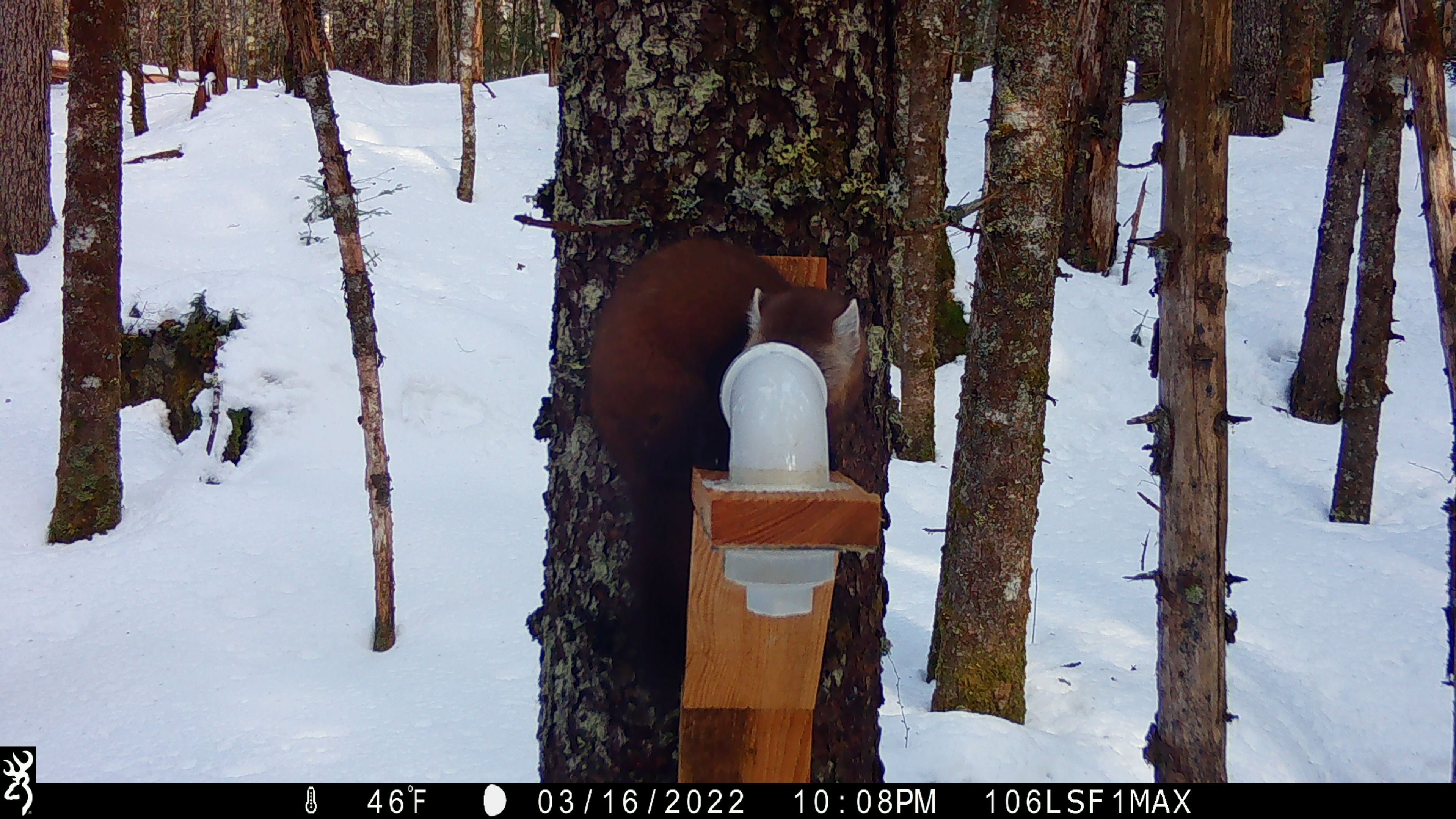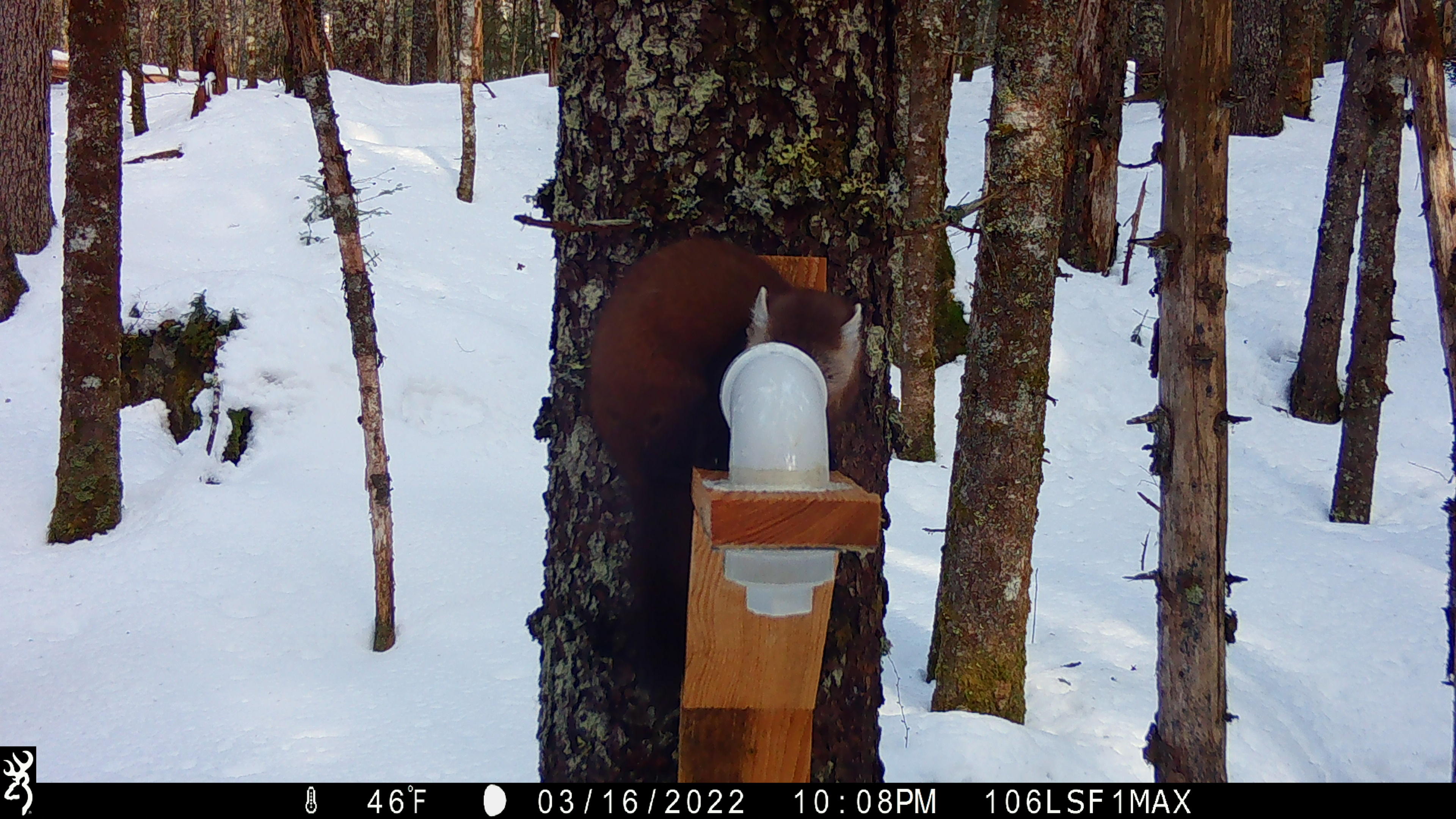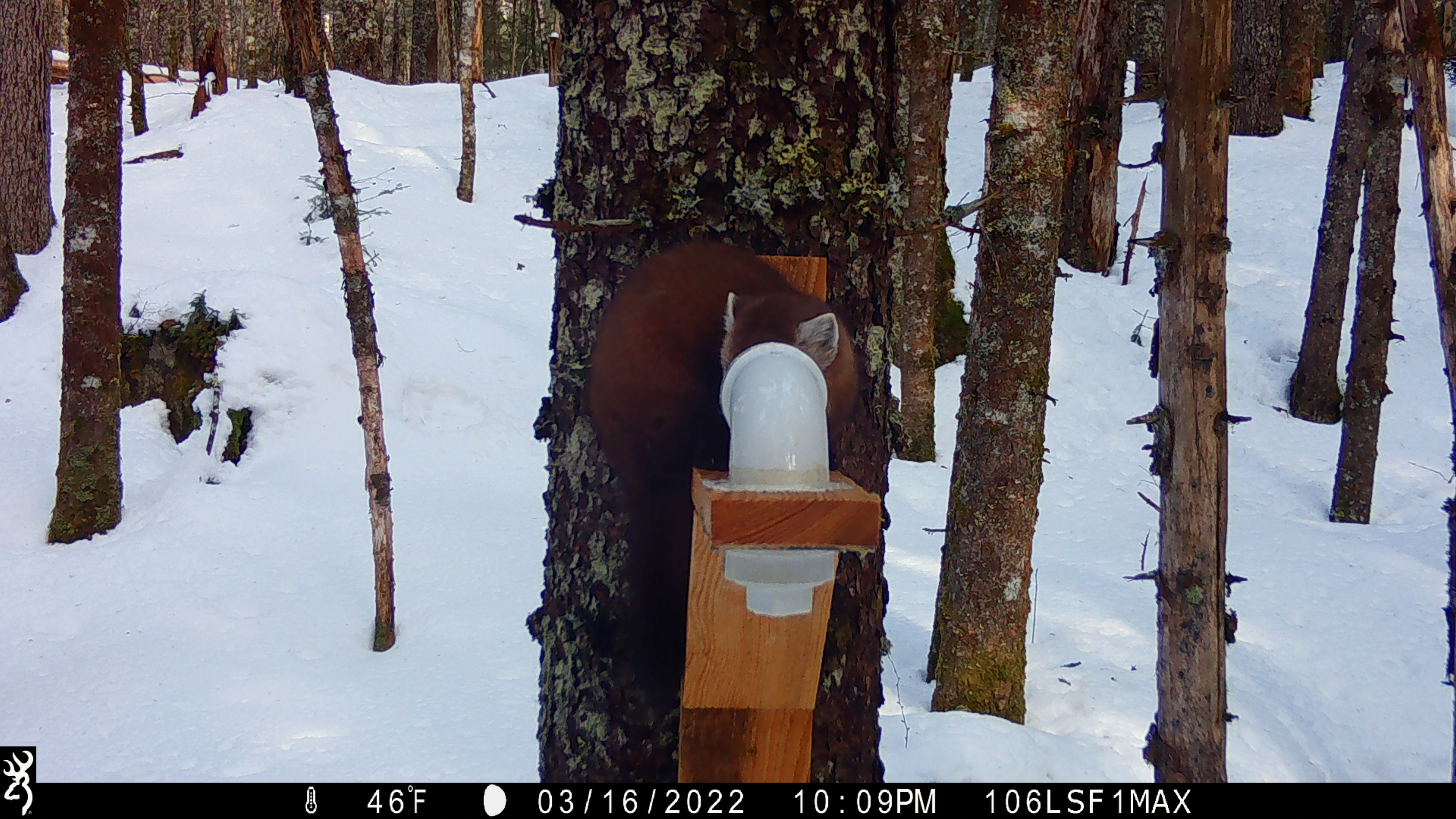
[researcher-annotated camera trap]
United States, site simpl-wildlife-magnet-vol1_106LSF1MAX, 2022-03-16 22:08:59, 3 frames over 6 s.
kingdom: Animalia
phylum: Chordata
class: Mammalia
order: Carnivora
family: Mustelidae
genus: Martes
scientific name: Martes americana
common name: american marten